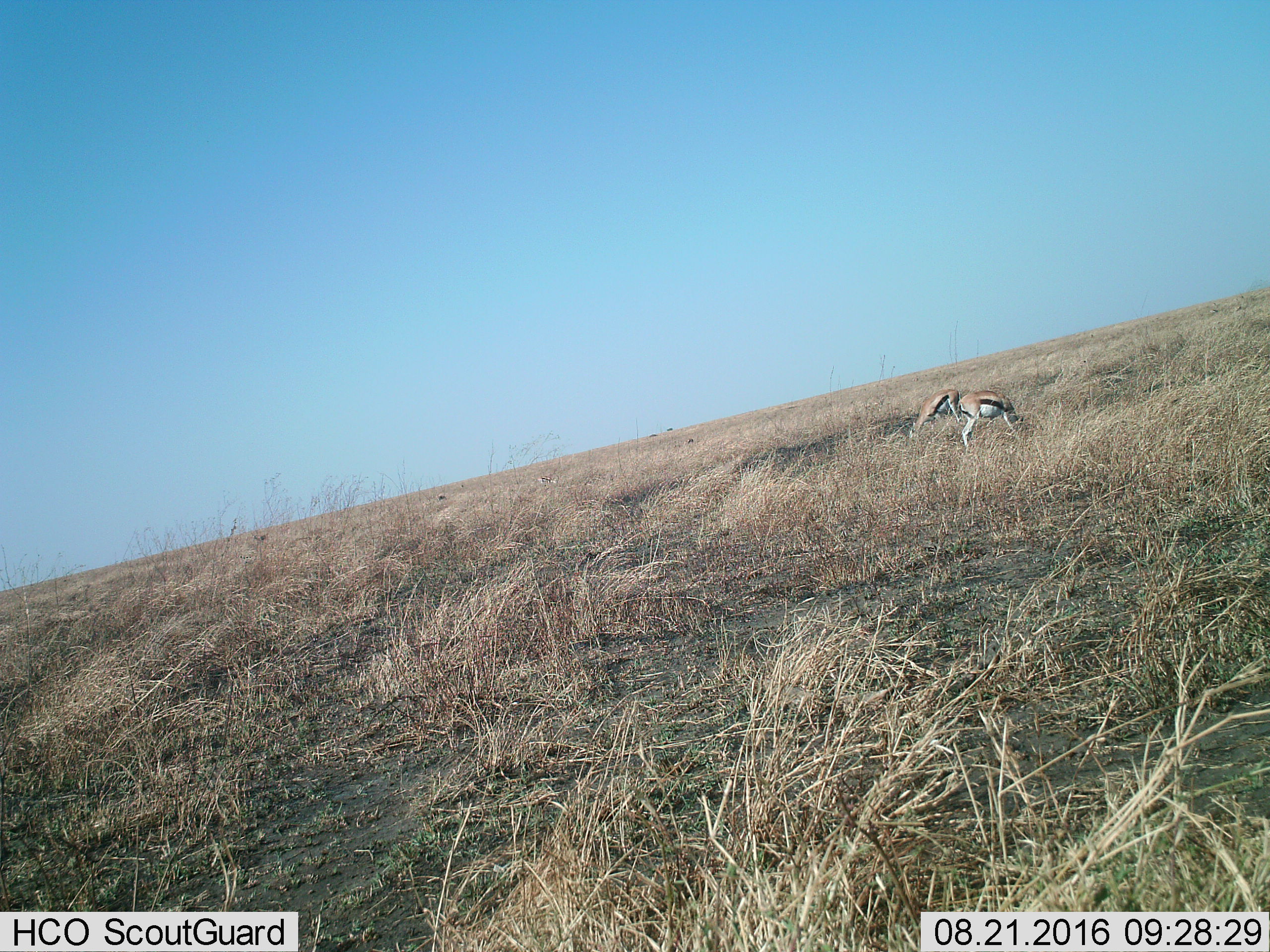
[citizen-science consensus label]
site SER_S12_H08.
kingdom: Animalia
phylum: Chordata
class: Mammalia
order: Artiodactyla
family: Bovidae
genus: Eudorcas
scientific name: Eudorcas thomsonii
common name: thomson's gazelle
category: gazellethomsons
Gazellethomsons (thomson's gazelle) (Eudorcas thomsonii), count 2. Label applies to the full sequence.